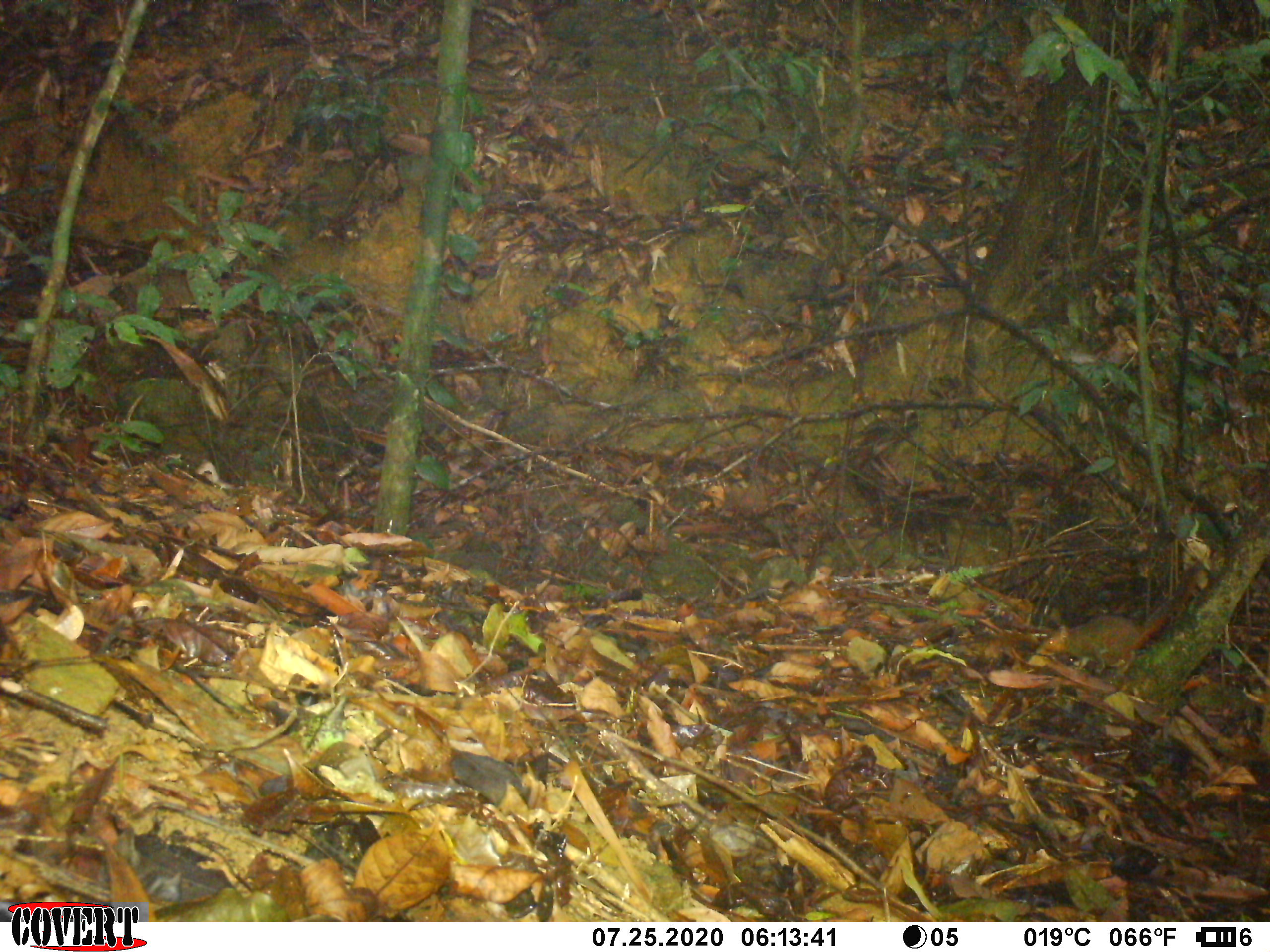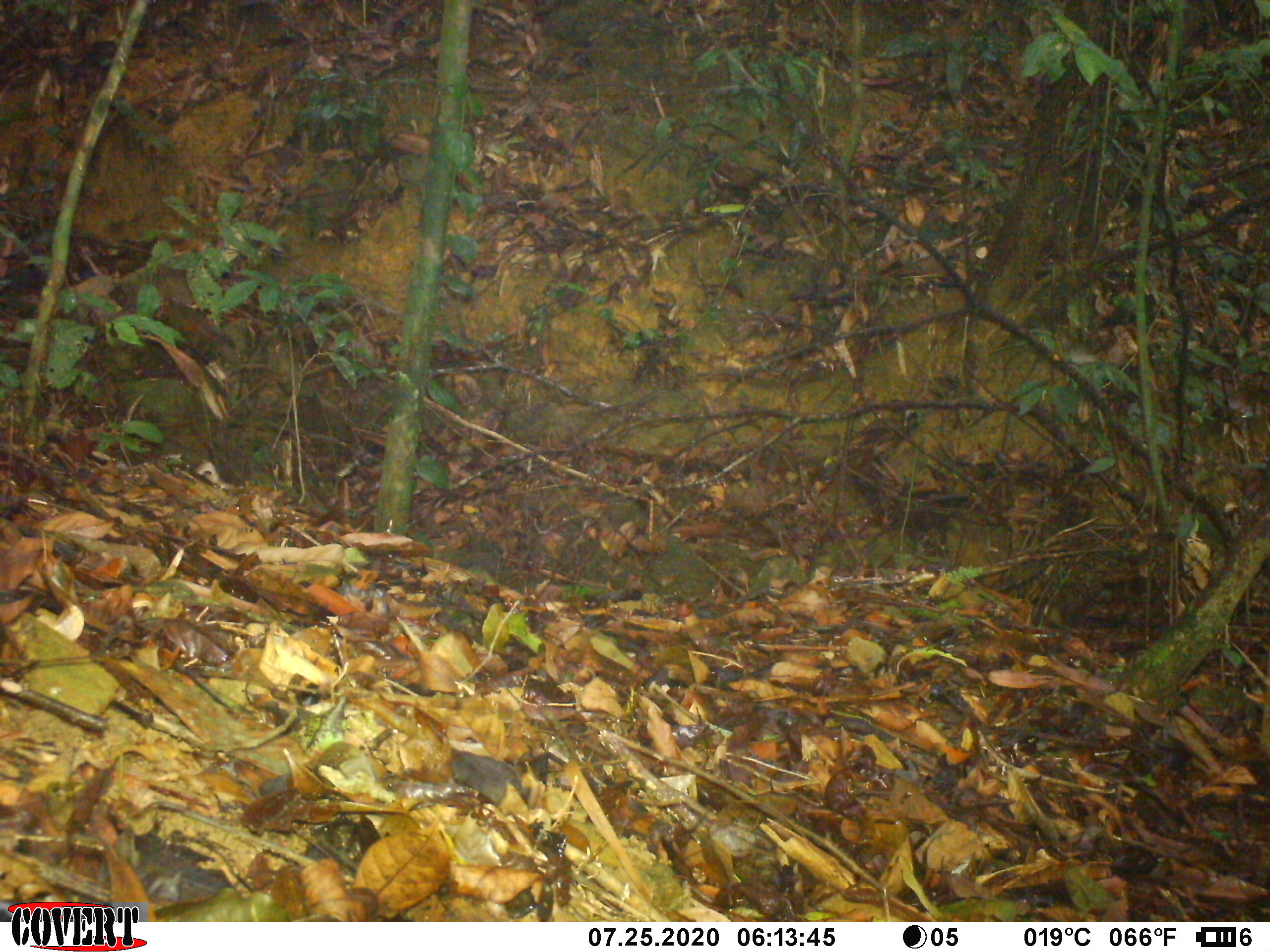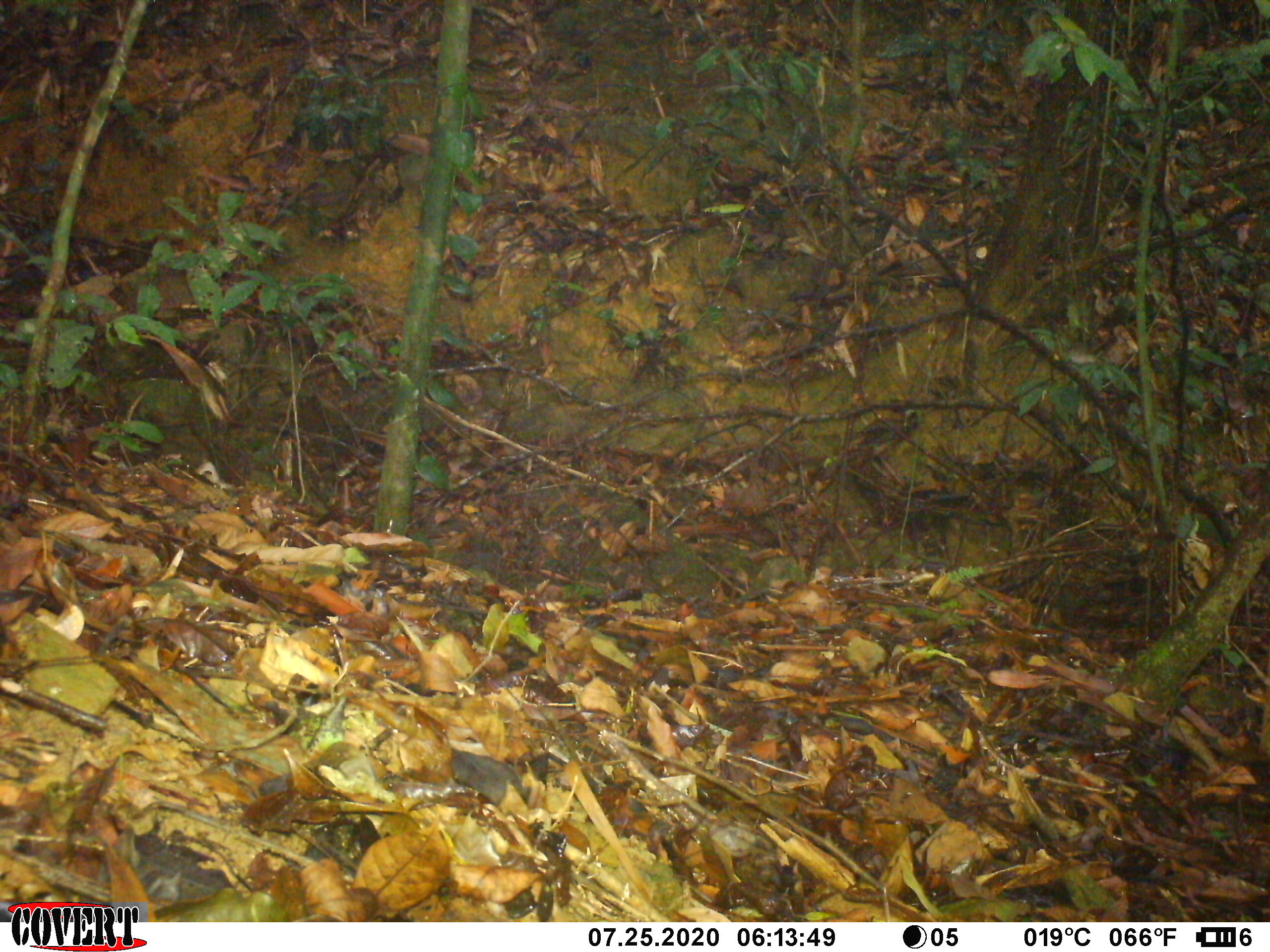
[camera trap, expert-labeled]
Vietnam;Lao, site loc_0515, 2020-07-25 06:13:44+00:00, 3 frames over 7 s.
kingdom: Animalia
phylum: Chordata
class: Mammalia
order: Rodentia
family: Sciuridae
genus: Dremomys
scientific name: Dremomys rufigenis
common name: red-cheeked squirrel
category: red cheeked squirrel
Red cheeked squirrel (red-cheeked squirrel) (Dremomys rufigenis). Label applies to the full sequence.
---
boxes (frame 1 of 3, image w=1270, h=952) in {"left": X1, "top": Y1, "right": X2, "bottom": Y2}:
red cheeked squirrel: {"left": 1034, "top": 559, "right": 1201, "bottom": 678}